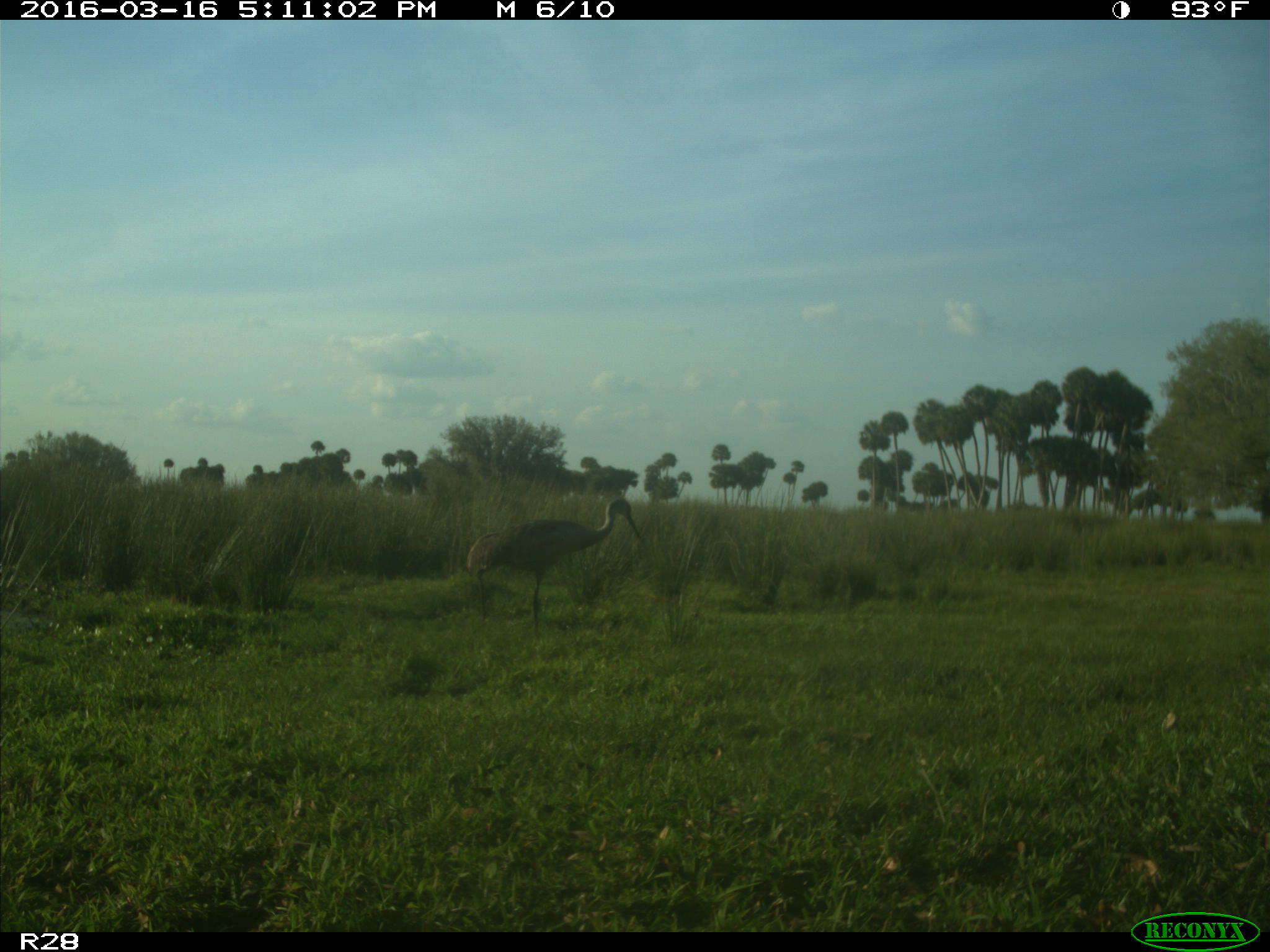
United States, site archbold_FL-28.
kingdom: Animalia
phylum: Chordata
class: Aves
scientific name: Aves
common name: birds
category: unidentified bird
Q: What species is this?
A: Unidentified bird (birds) (Aves).